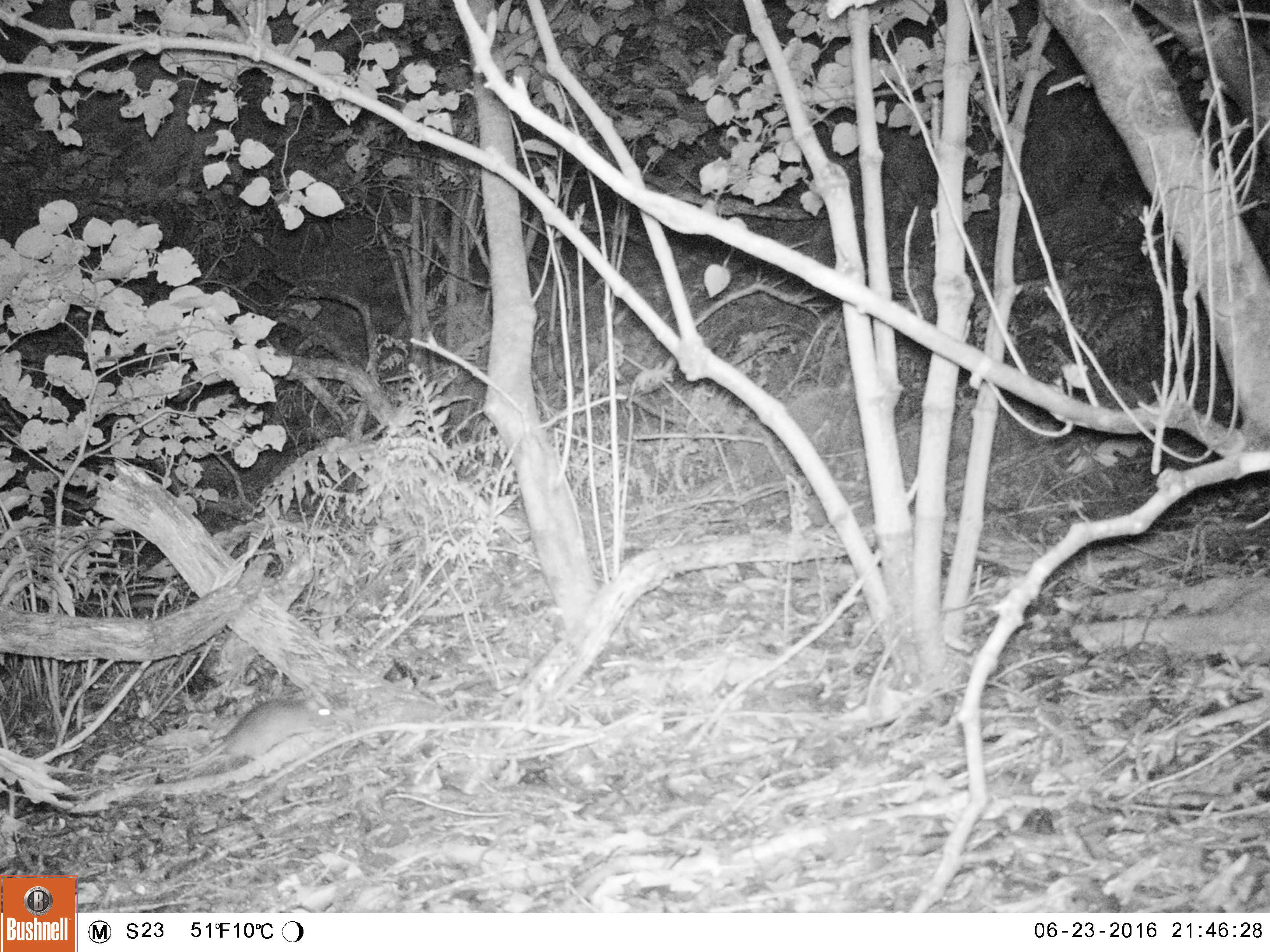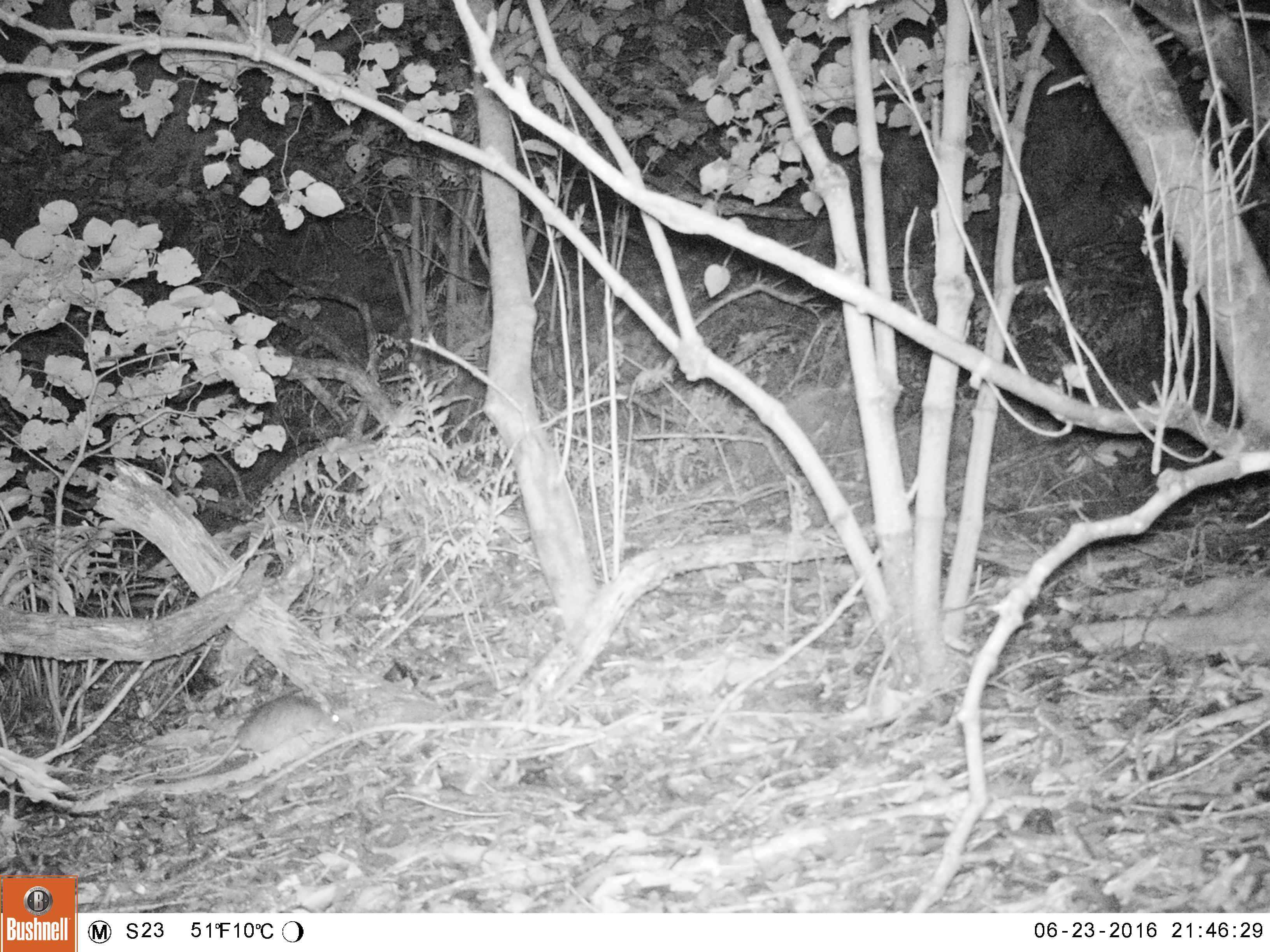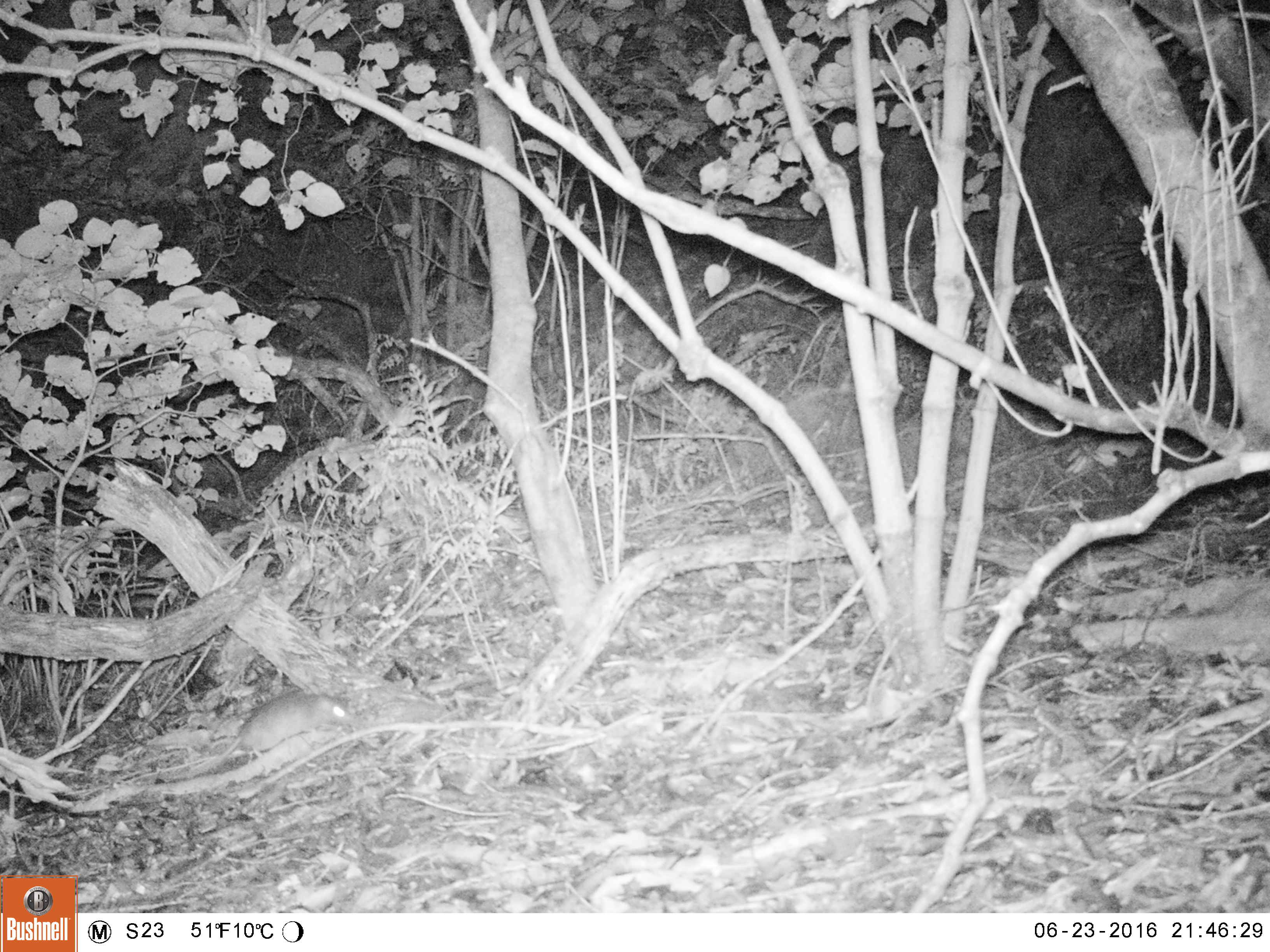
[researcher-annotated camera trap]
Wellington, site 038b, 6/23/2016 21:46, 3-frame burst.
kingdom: Animalia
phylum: Chordata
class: Mammalia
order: Rodentia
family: Muridae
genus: Rattus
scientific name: Rattus rattus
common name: ship rat